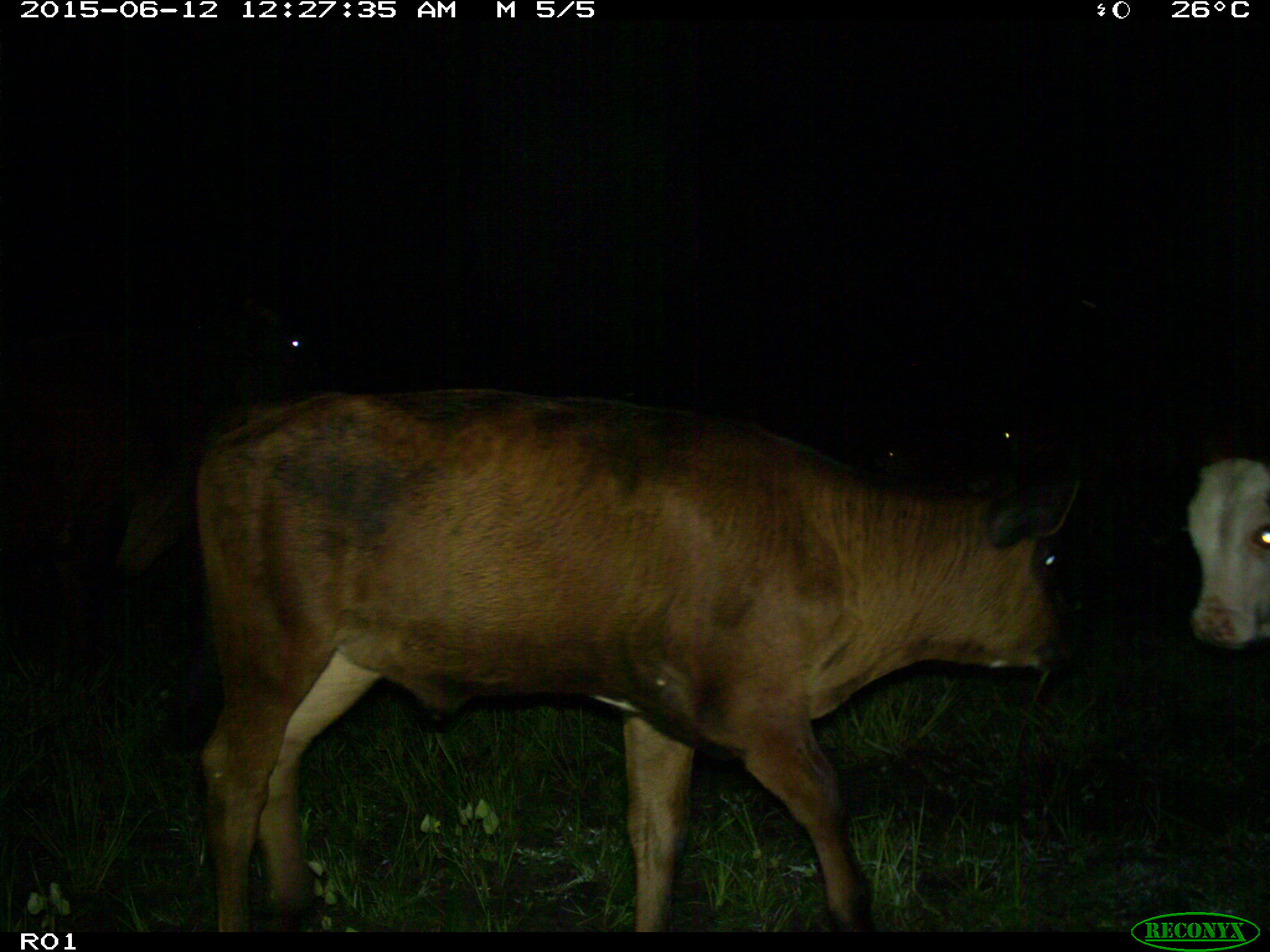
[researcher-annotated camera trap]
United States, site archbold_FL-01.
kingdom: Animalia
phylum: Chordata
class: Mammalia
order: Artiodactyla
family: Bovidae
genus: Bos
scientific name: Bos taurus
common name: domestic cow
Bos taurus (domestic cow).